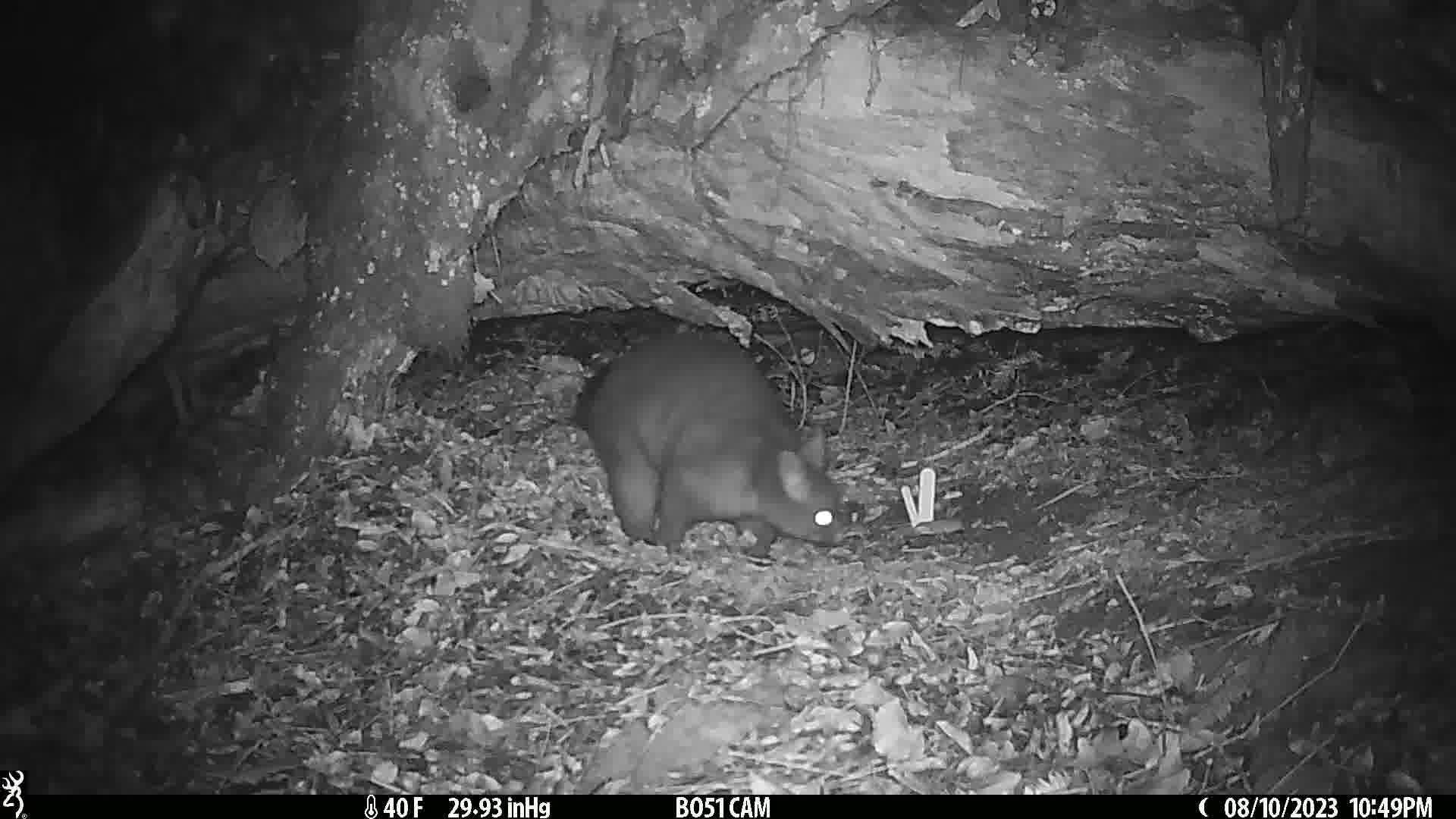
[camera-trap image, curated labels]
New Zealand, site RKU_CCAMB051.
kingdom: Animalia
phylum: Chordata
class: Mammalia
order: Diprotodontia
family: Phalangeridae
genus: Trichosurus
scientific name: Trichosurus vulpecula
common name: common brushtail possum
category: possum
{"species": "possum (common brushtail possum) (Trichosurus vulpecula)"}